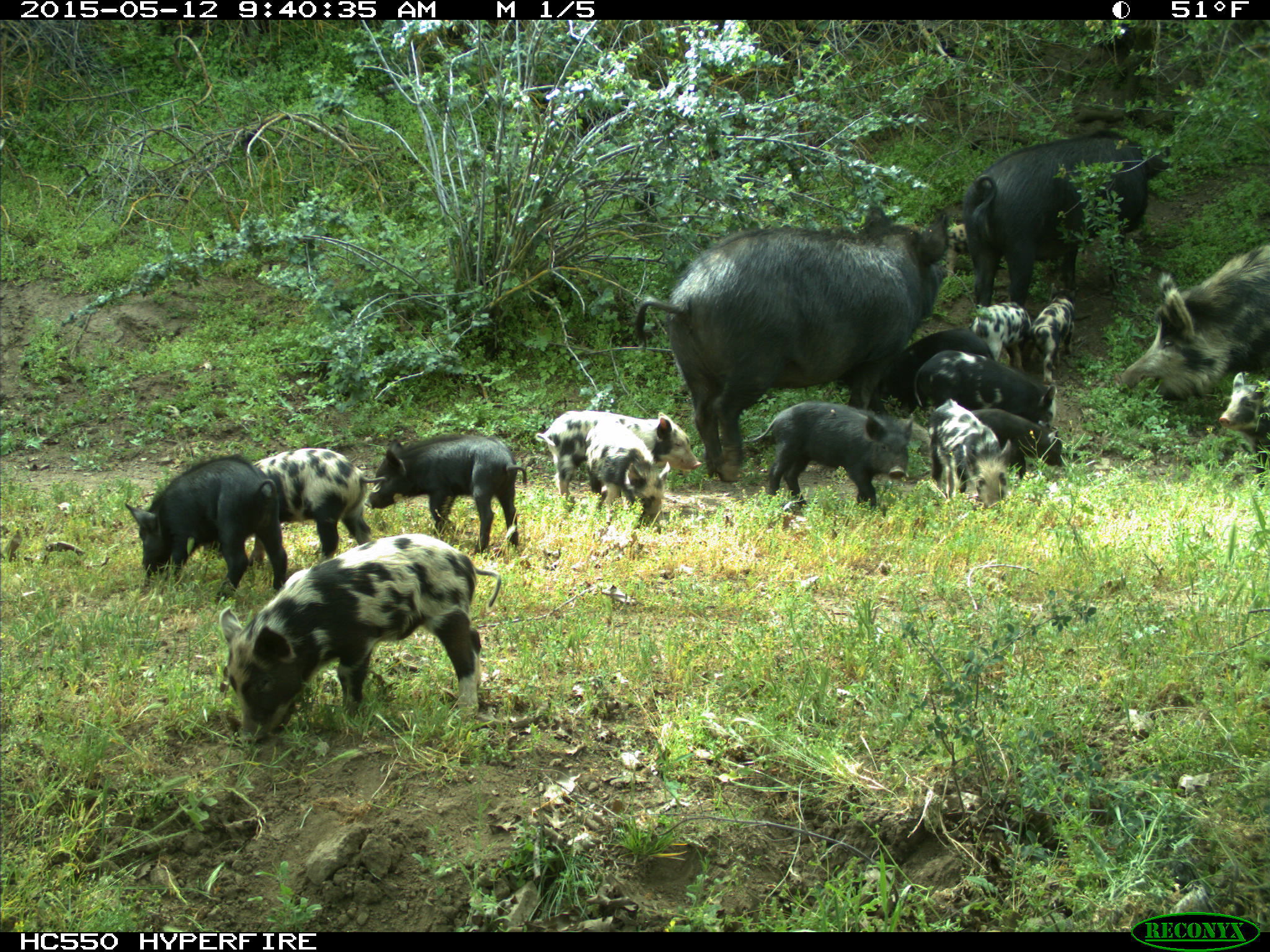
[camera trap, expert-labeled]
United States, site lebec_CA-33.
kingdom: Animalia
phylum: Chordata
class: Mammalia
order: Artiodactyla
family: Suidae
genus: Sus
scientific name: Sus scrofa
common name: wild boar